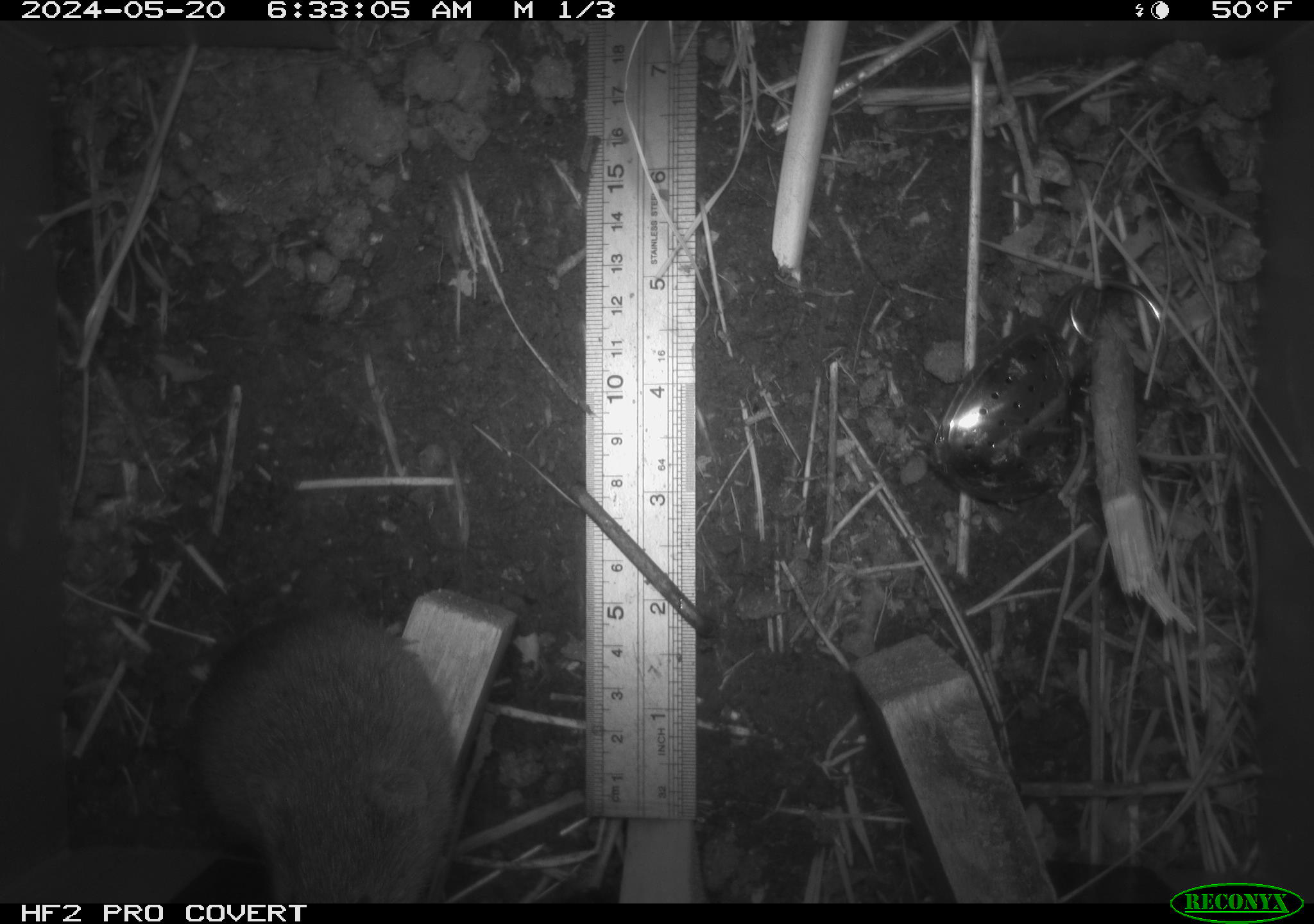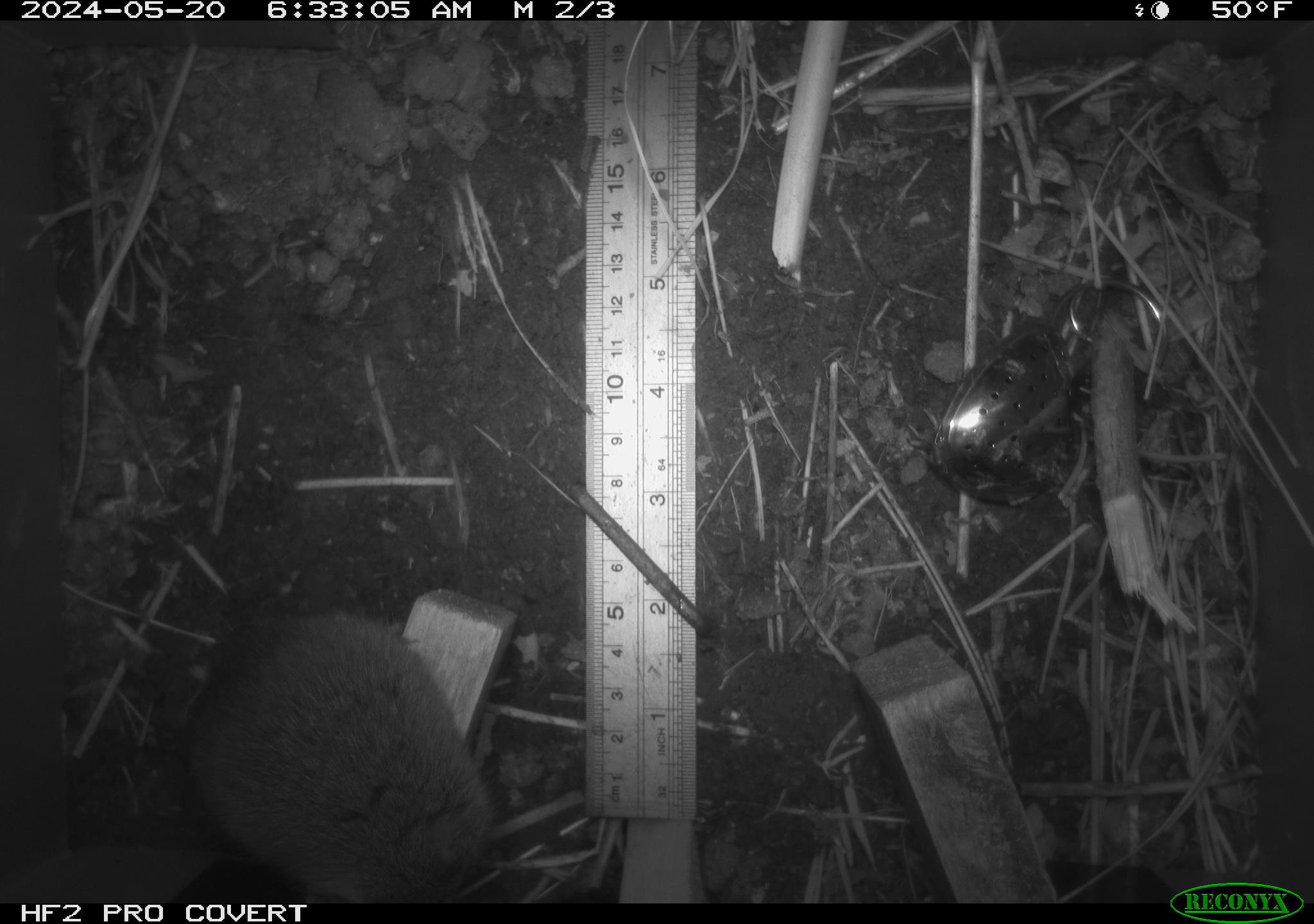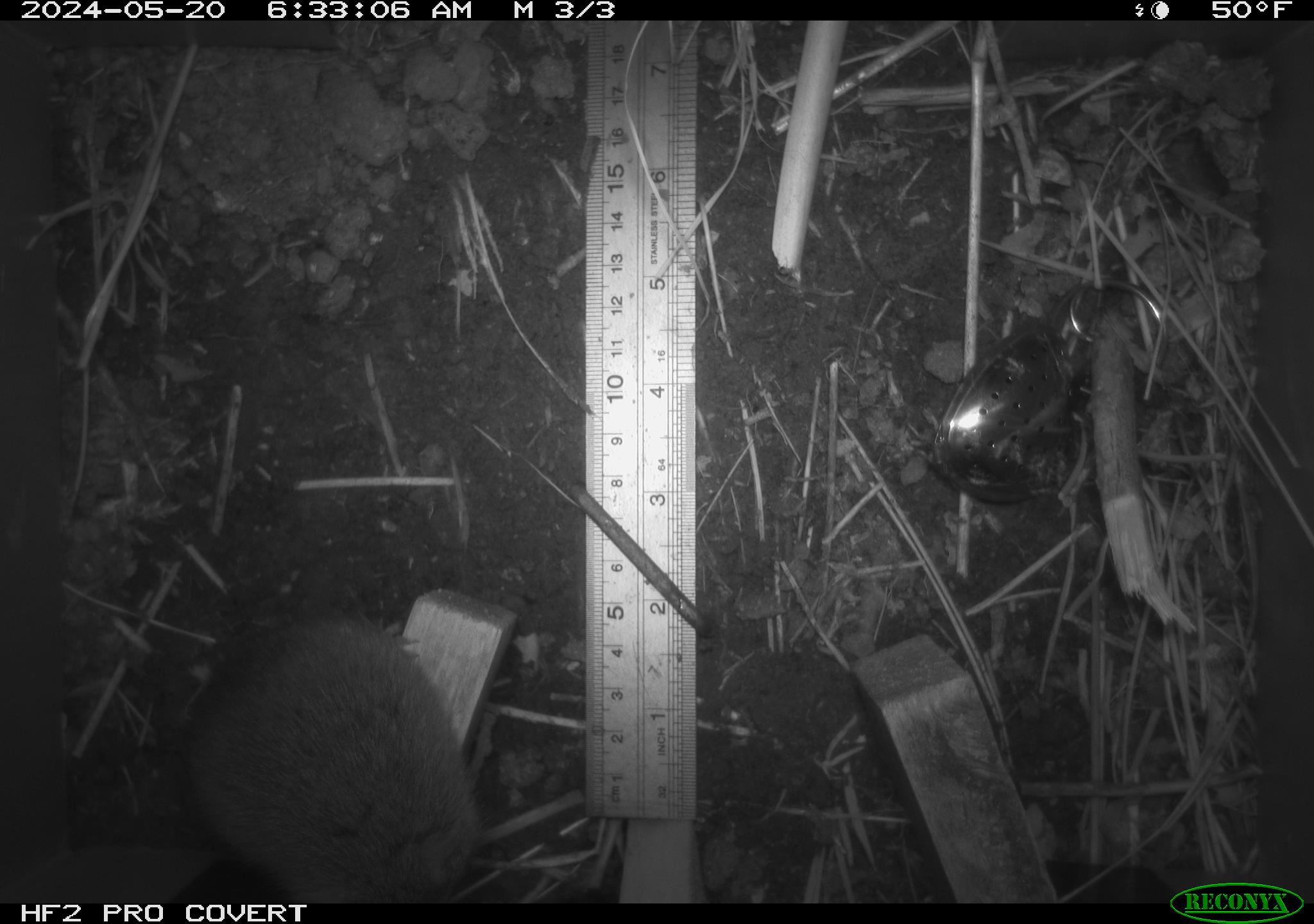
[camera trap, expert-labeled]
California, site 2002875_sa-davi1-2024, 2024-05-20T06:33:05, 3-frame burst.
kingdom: Animalia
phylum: Chordata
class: Mammalia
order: Rodentia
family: Cricetidae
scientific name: Arvicolinae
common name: voles, lemmings, and muskrats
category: arvicolinae subfamily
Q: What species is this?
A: Arvicolinae subfamily (voles, lemmings, and muskrats) (Arvicolinae).